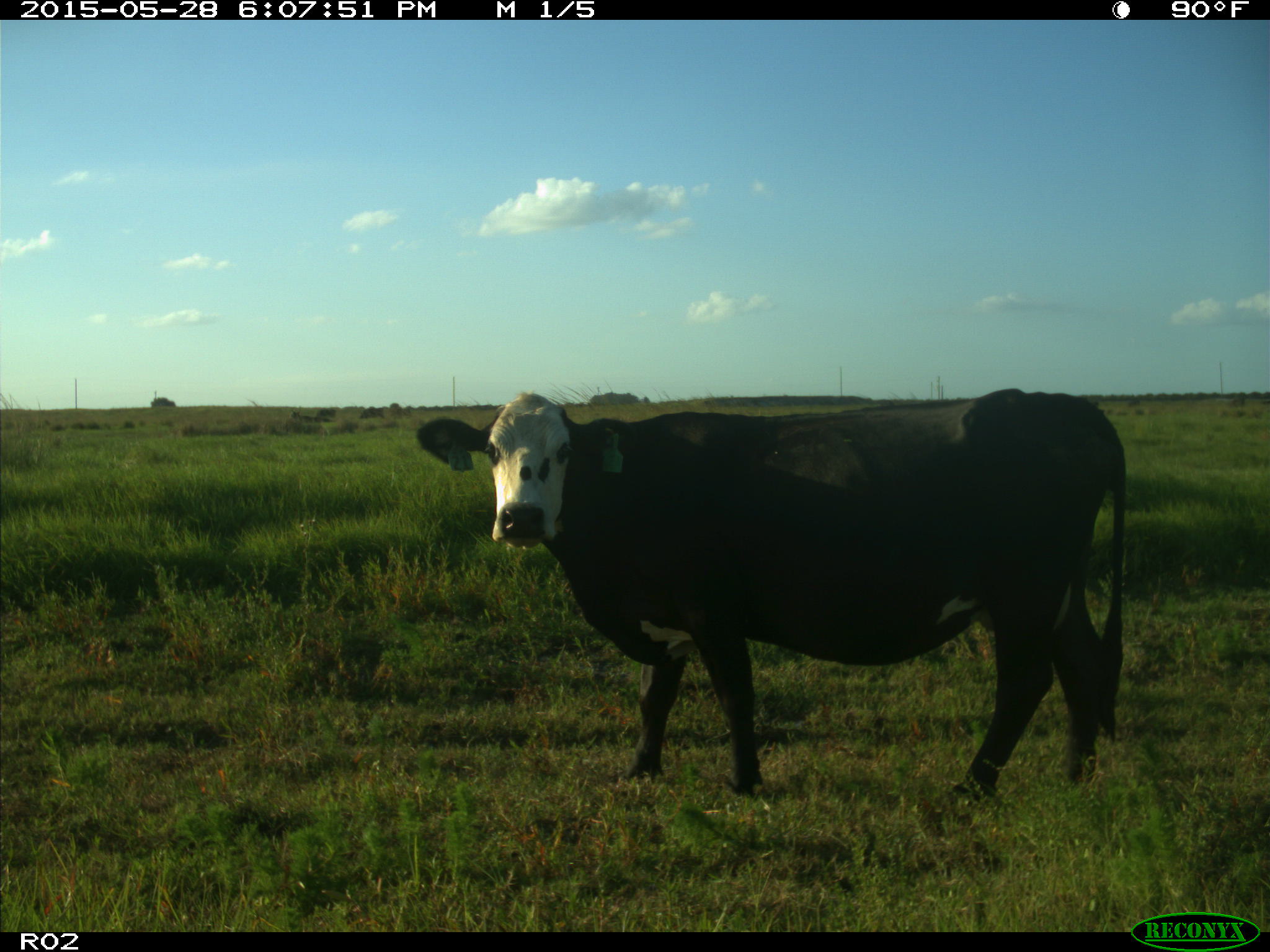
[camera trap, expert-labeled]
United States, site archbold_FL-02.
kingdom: Animalia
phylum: Chordata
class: Mammalia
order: Artiodactyla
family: Bovidae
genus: Bos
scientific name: Bos taurus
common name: domestic cow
Bos taurus (domestic cow).